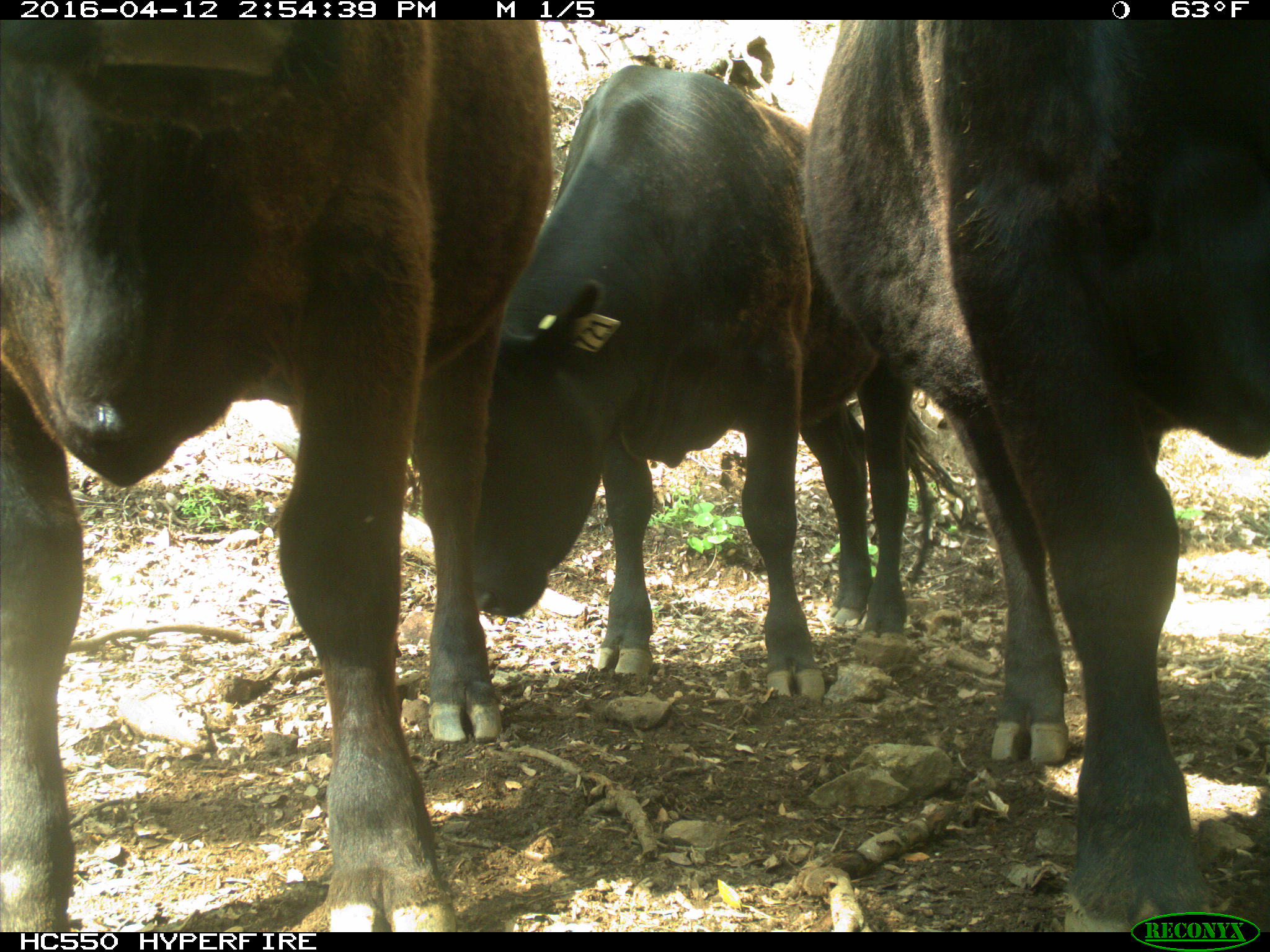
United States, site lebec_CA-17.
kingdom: Animalia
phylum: Chordata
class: Mammalia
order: Artiodactyla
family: Bovidae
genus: Bos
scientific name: Bos taurus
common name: domestic cow